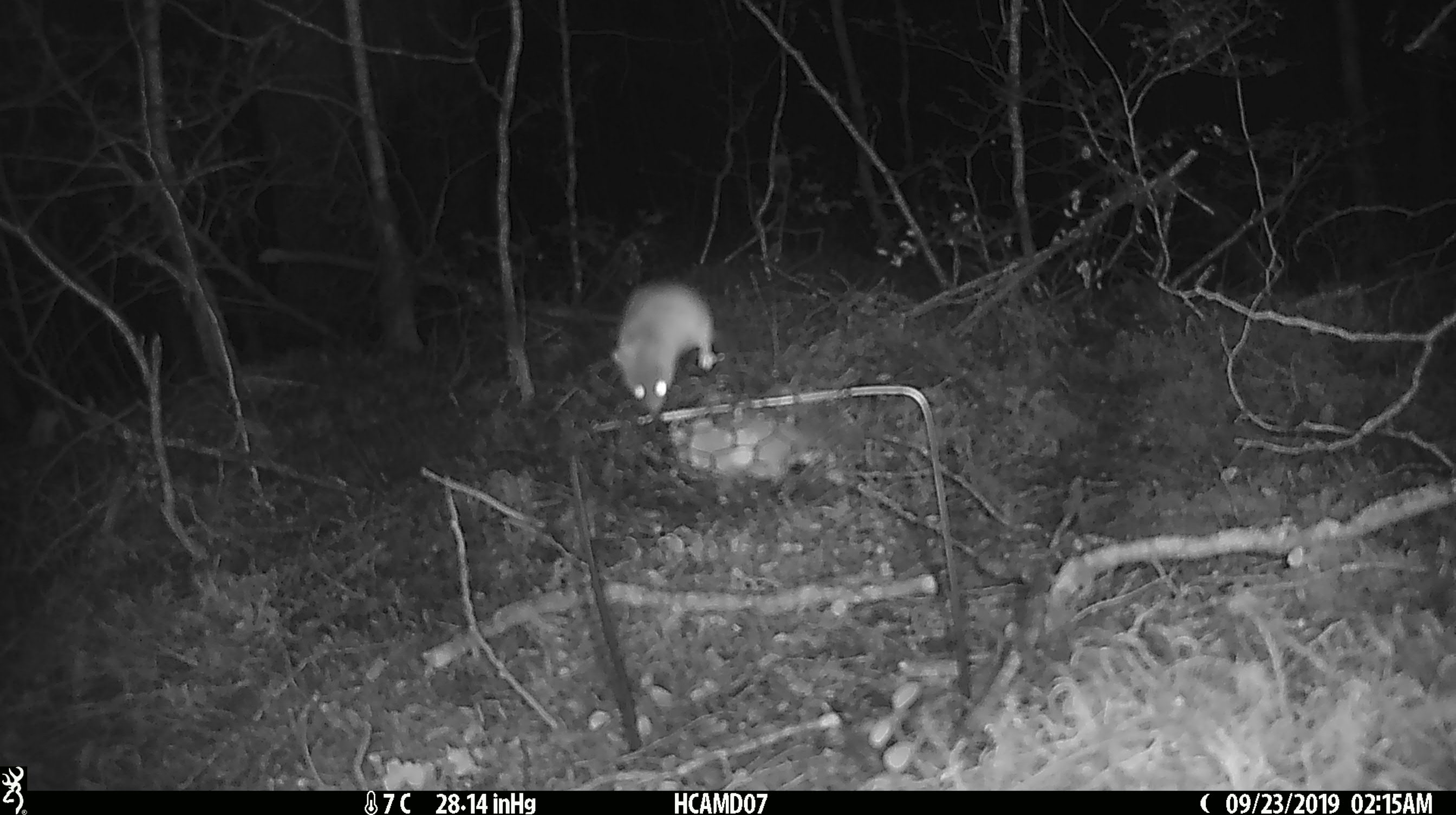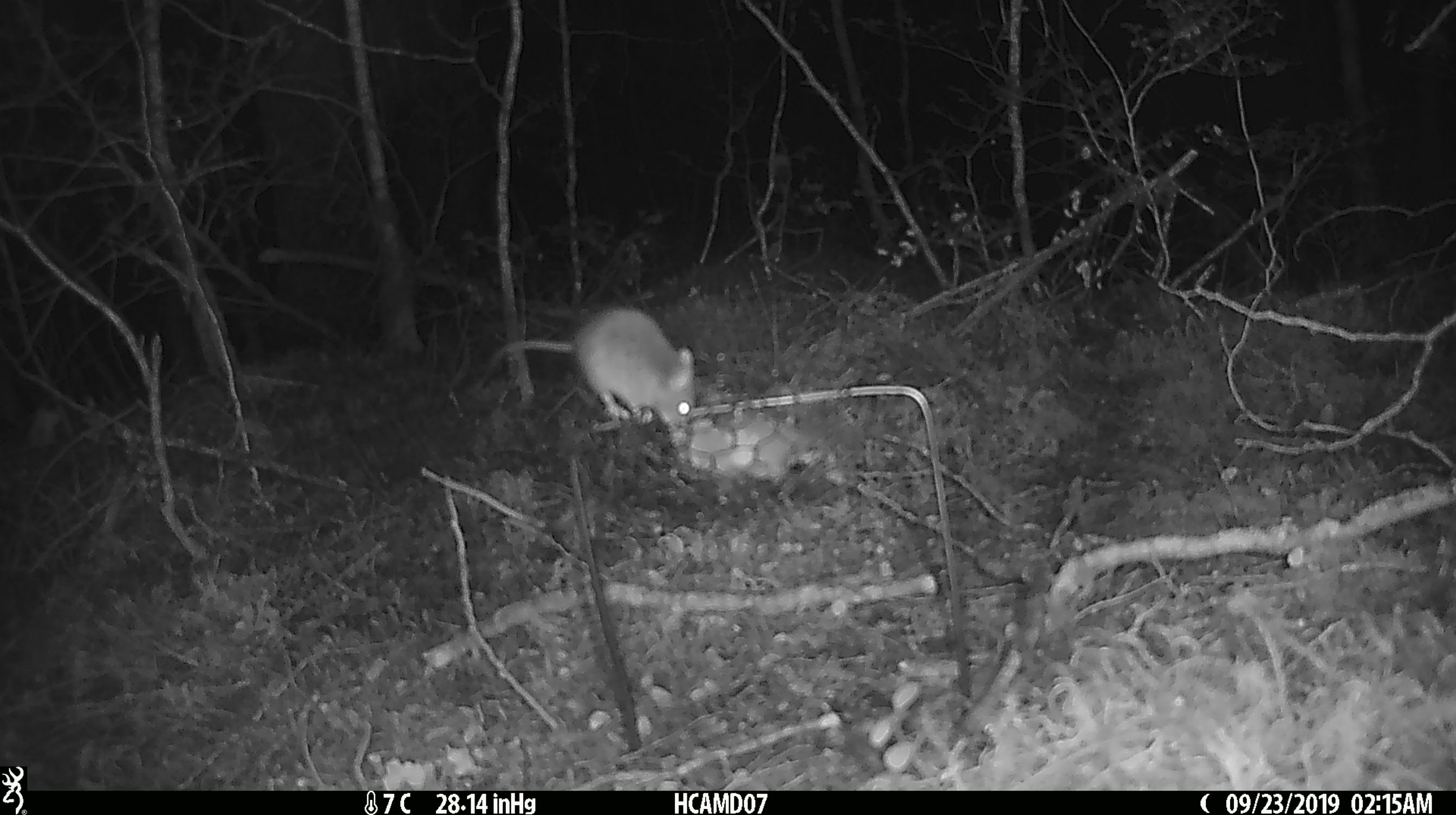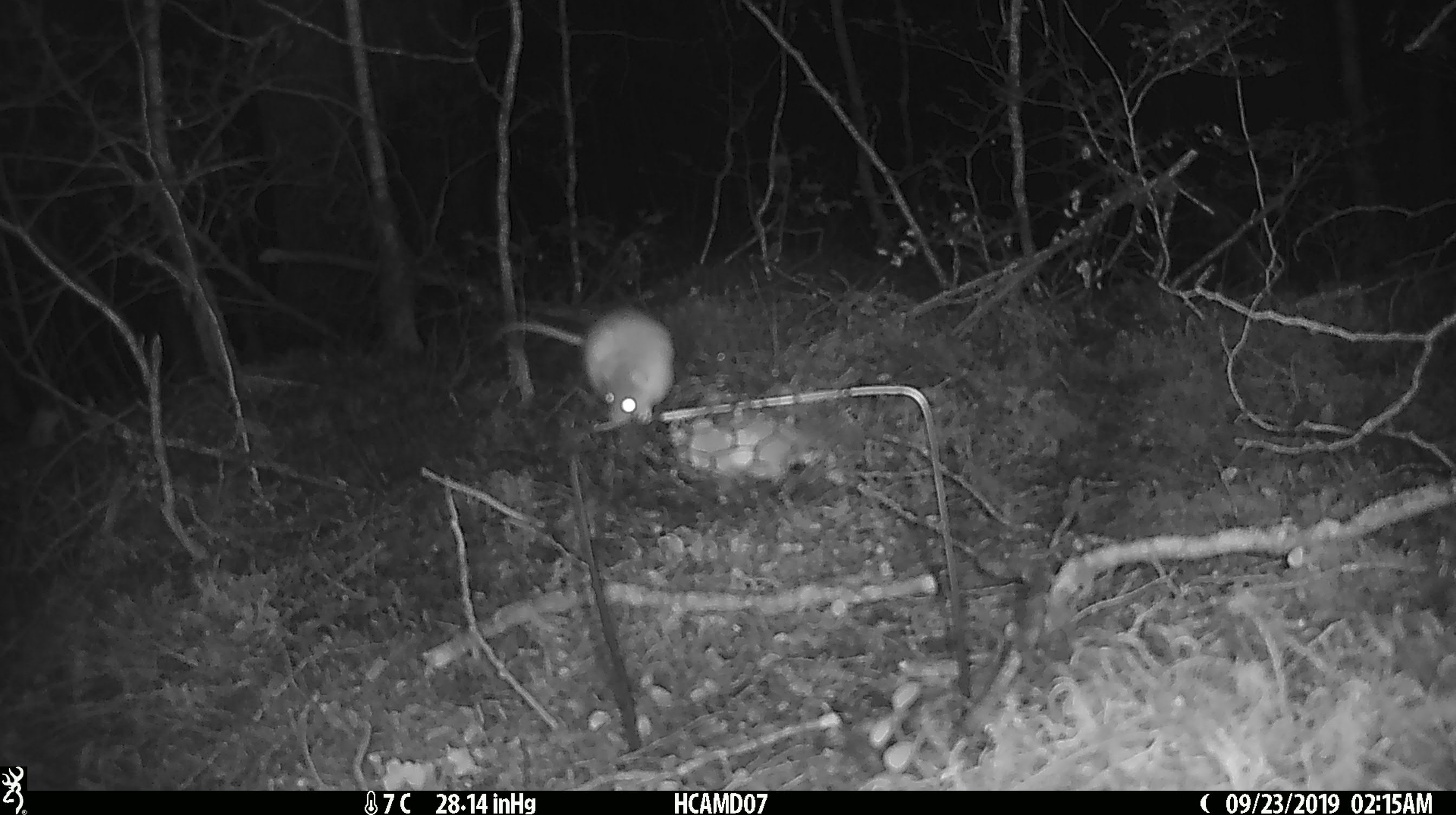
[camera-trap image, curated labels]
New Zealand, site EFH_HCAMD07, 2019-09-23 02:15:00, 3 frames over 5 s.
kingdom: Animalia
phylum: Chordata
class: Mammalia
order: Rodentia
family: Muridae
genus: Mus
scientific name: Mus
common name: mouse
Mouse (Mus).